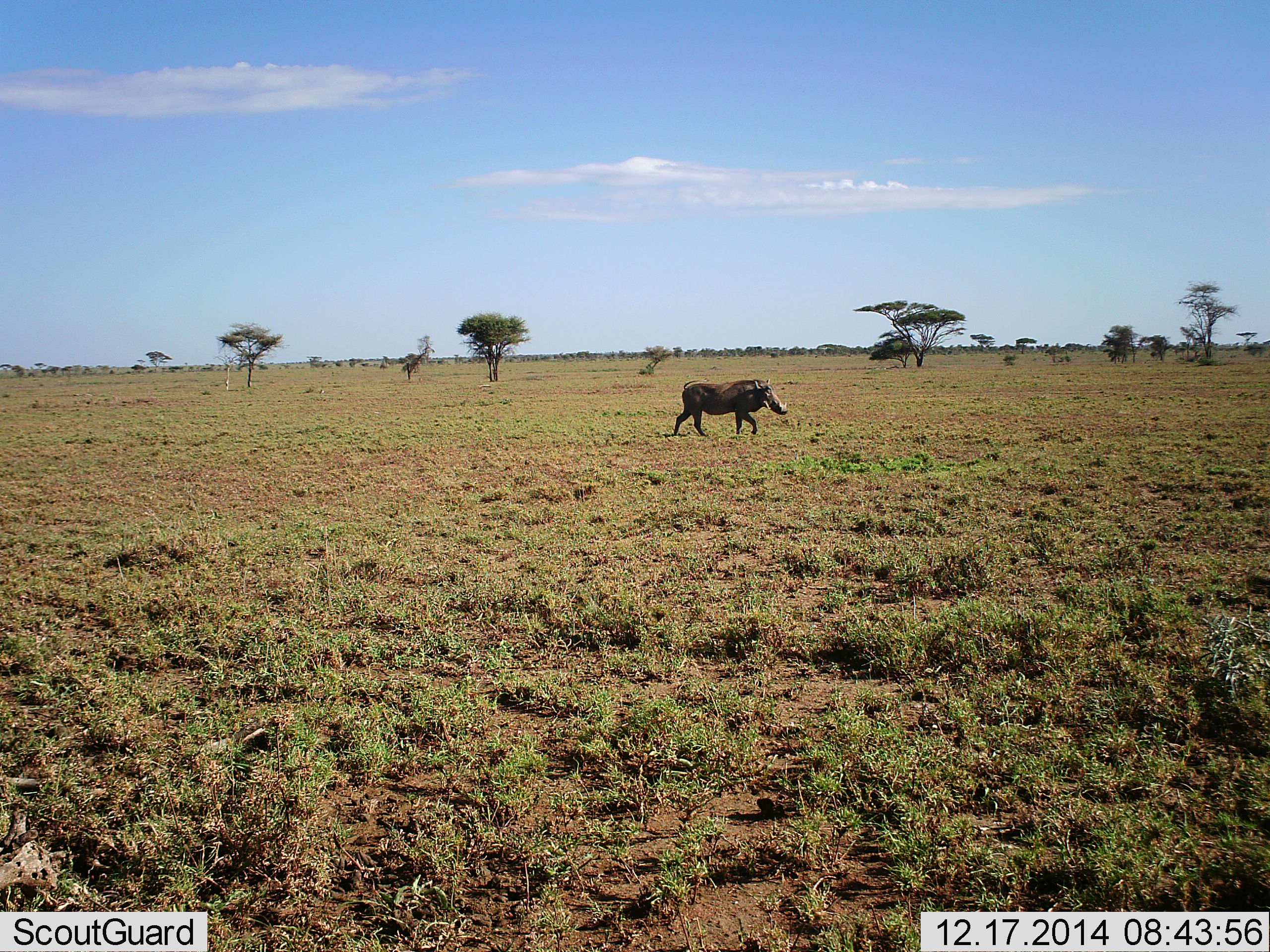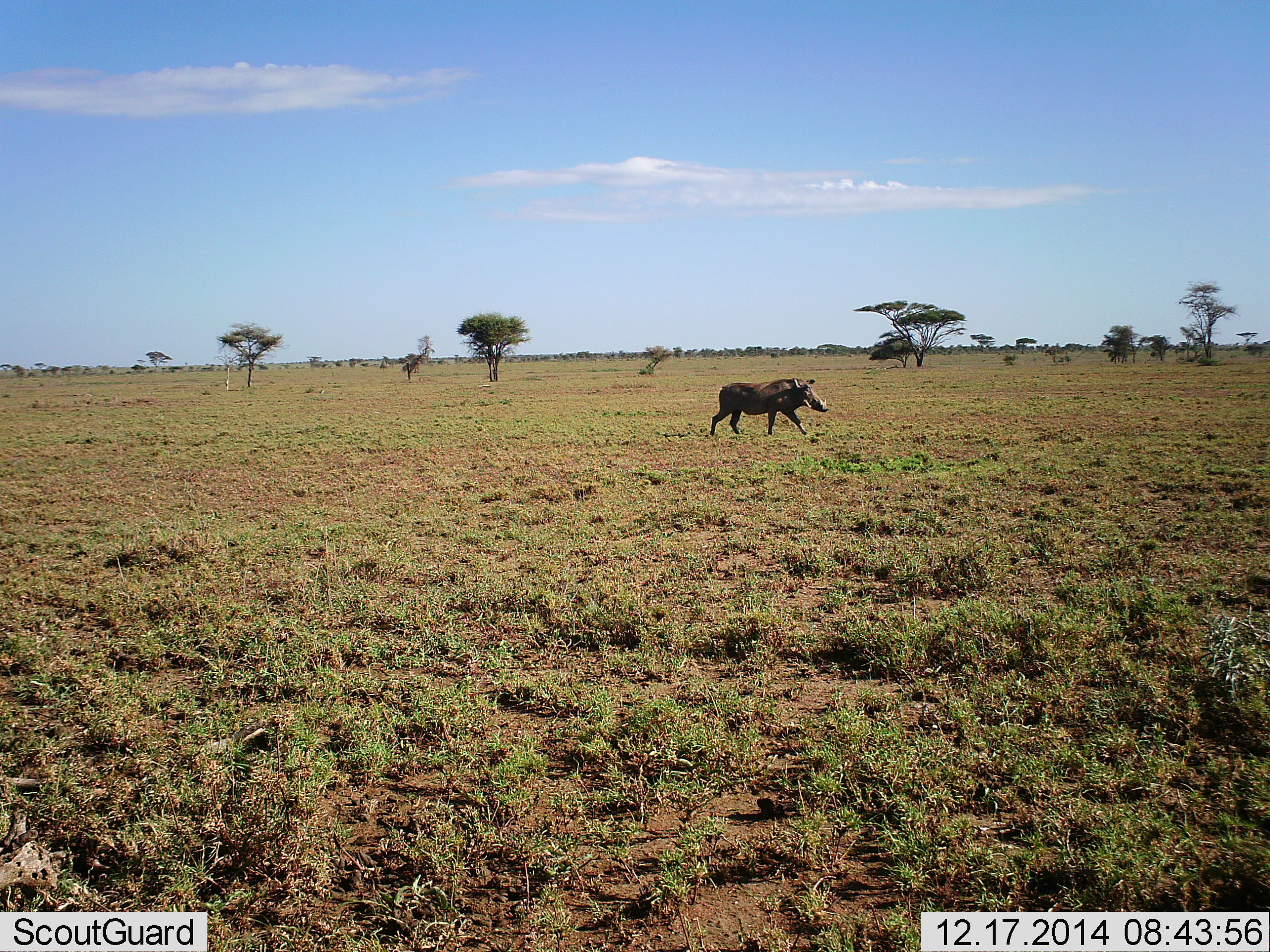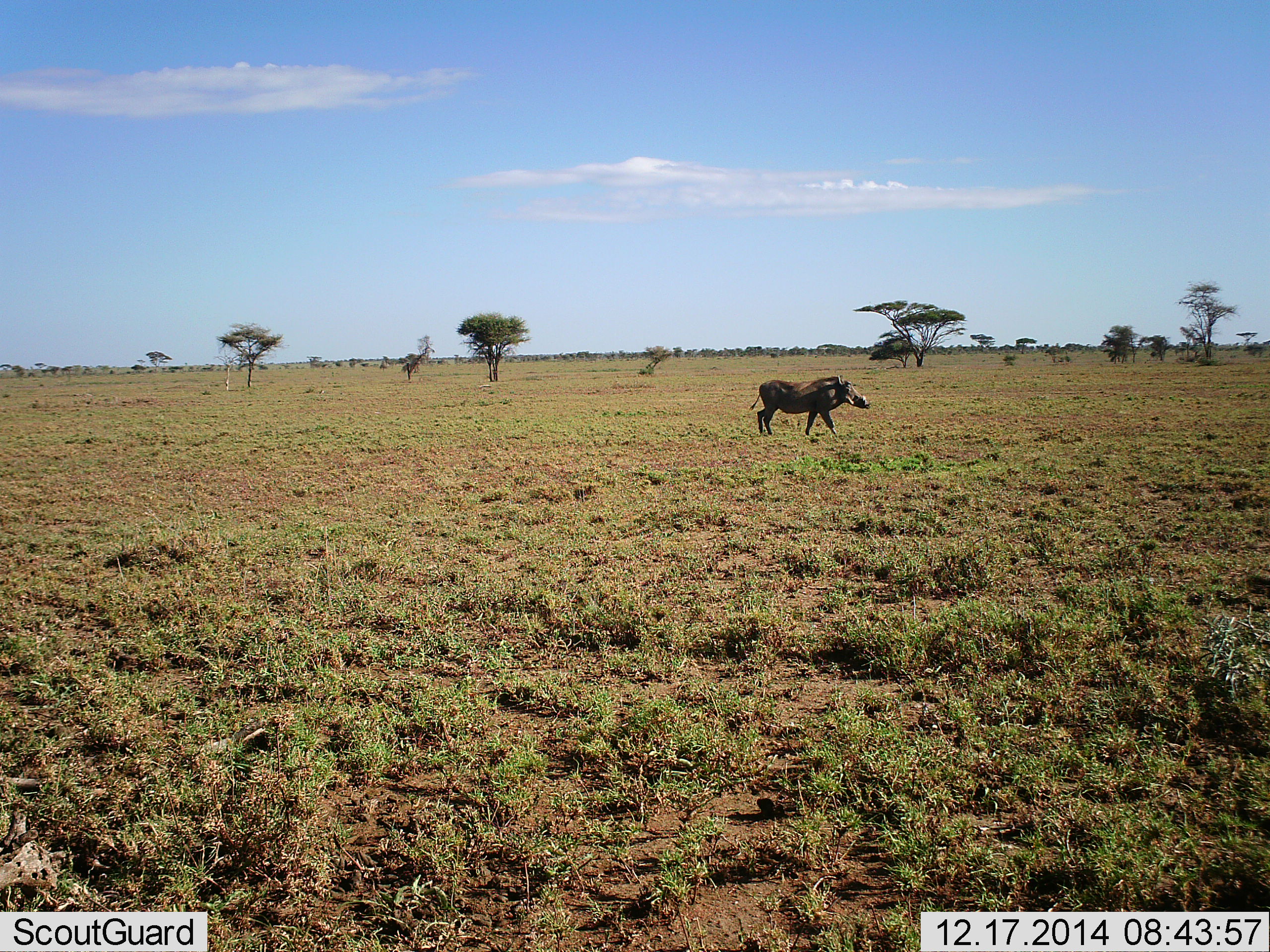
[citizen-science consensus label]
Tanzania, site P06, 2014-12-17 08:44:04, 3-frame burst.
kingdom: Animalia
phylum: Chordata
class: Mammalia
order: Artiodactyla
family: Suidae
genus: Phacochoerus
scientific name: Phacochoerus africanus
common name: warthog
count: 1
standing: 10%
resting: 0%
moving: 100%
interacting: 0%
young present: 0%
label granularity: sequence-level